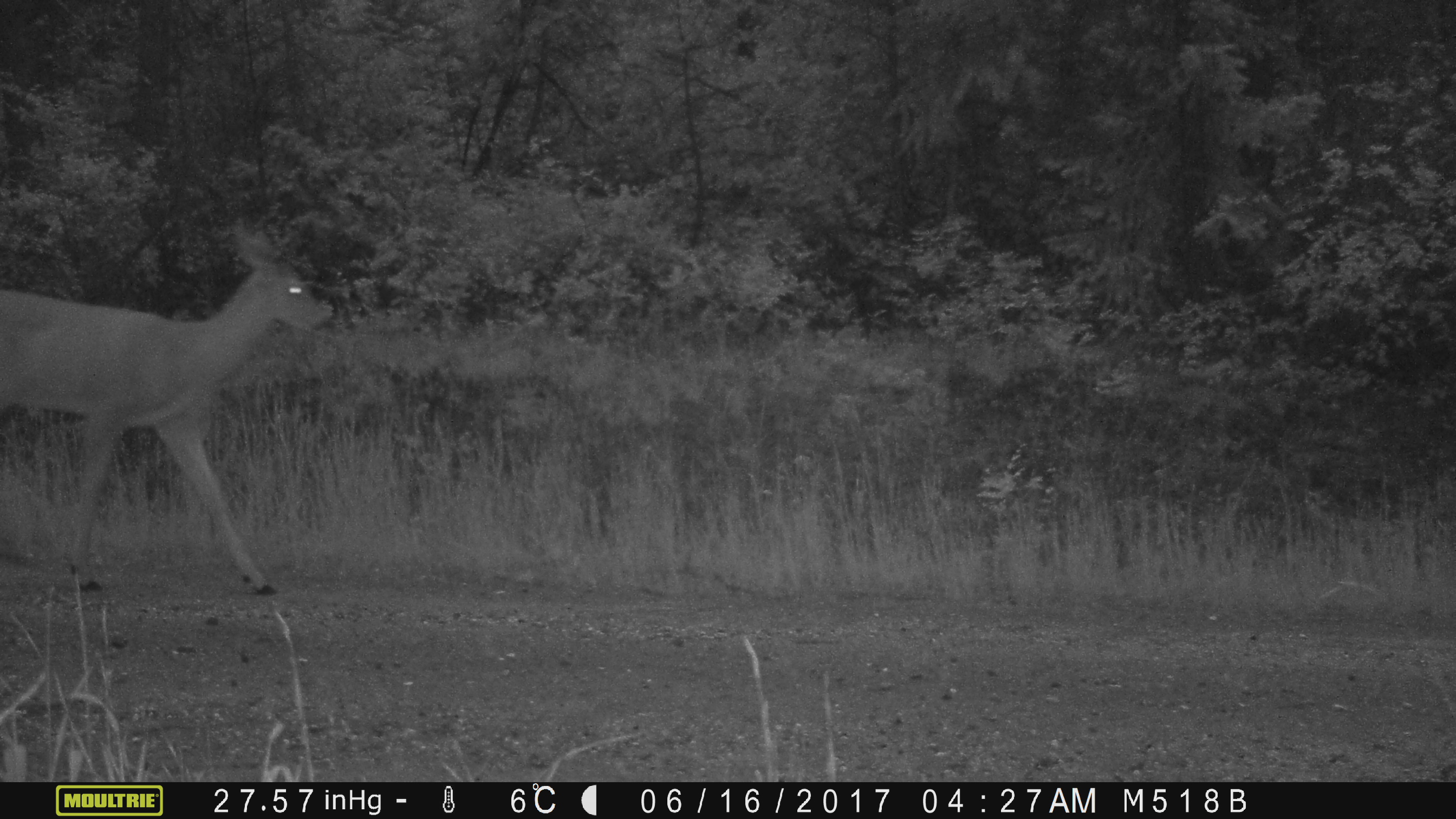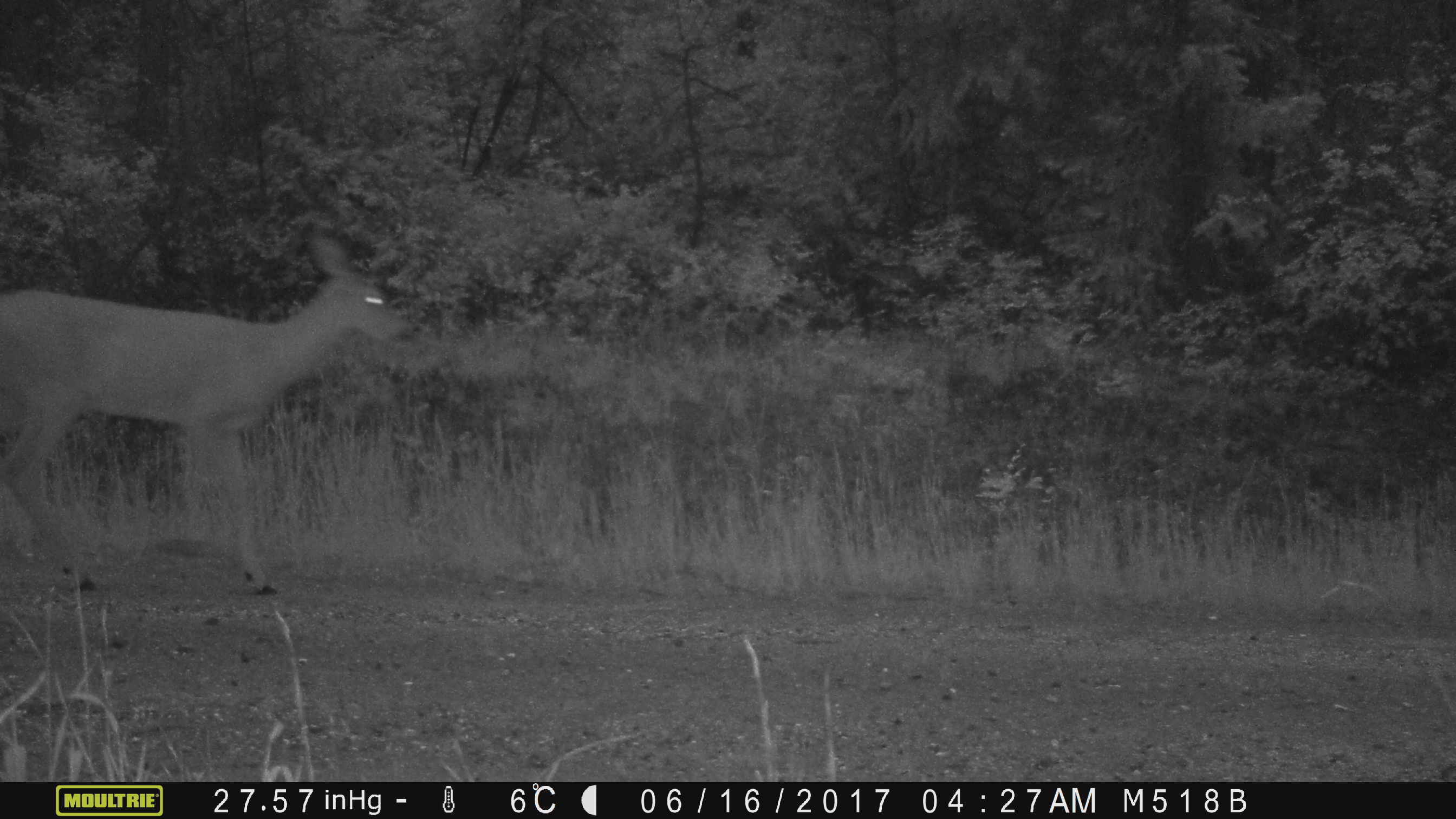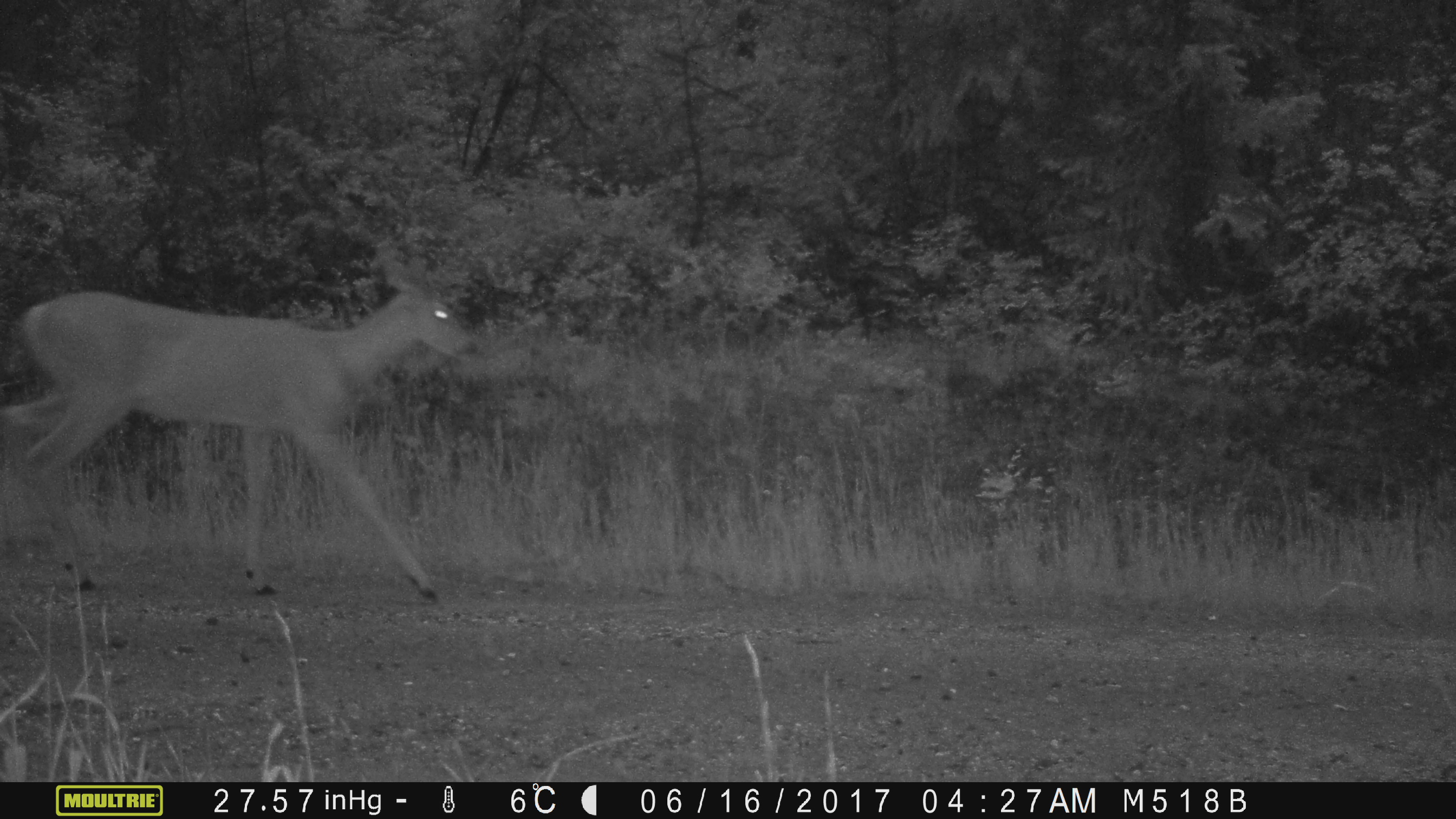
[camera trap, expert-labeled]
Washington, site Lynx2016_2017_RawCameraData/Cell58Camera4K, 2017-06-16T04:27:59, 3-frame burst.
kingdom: Animalia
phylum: Chordata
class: Mammalia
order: Artiodactyla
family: Cervidae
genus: Odocoileus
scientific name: Odocoileus hemionus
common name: mule deer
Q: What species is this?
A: Odocoileus hemionus (mule deer).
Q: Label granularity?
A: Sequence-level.